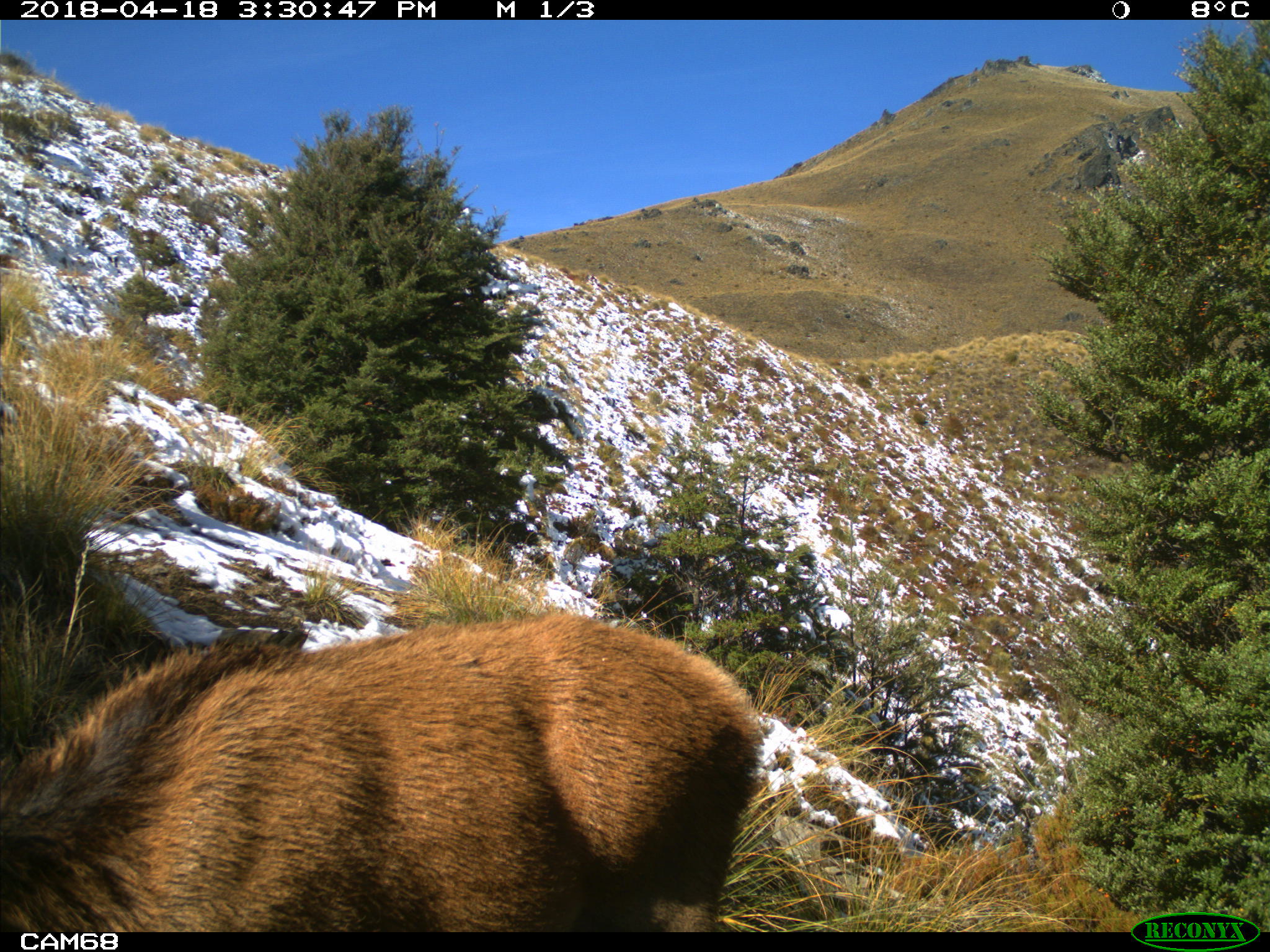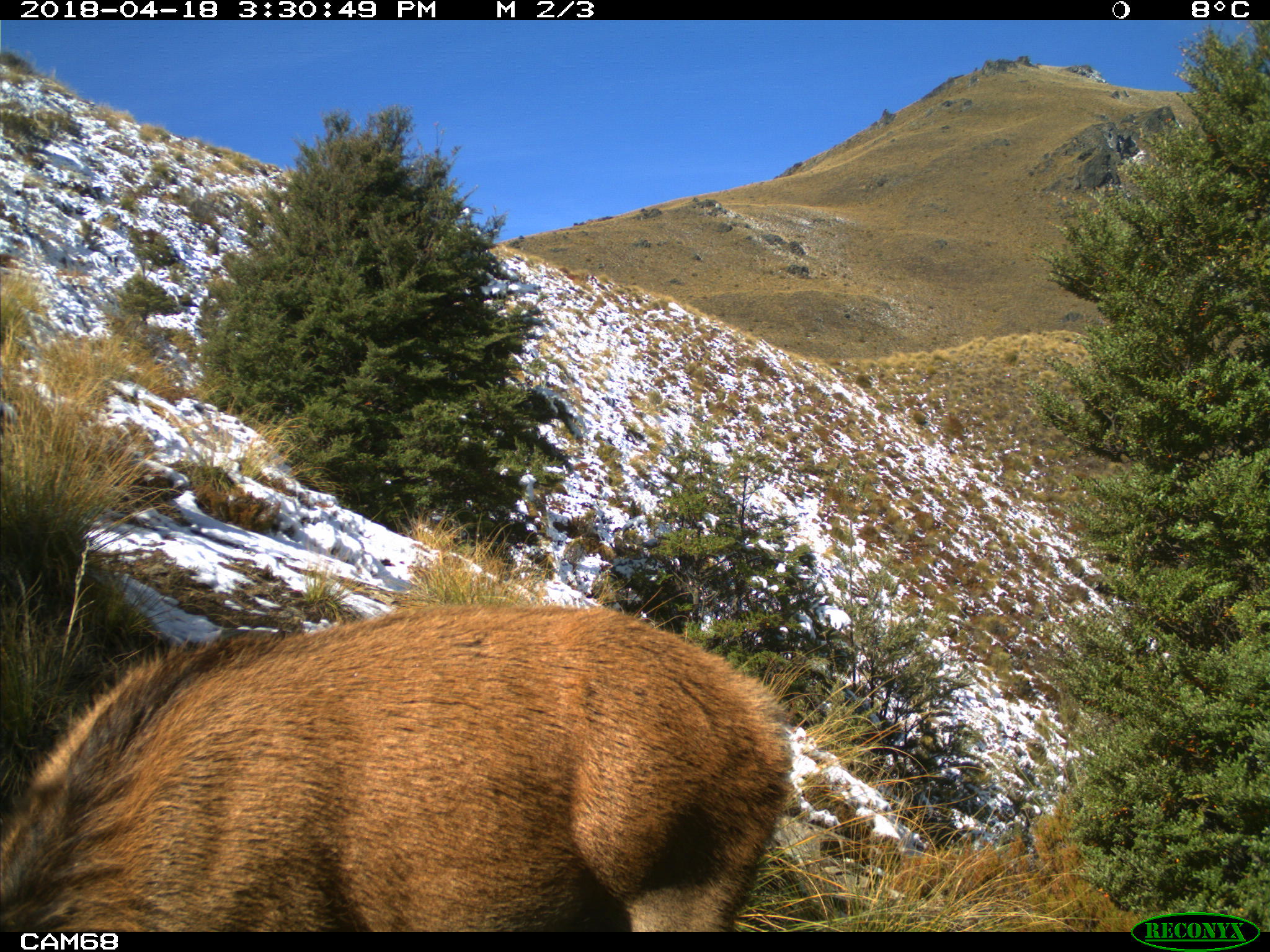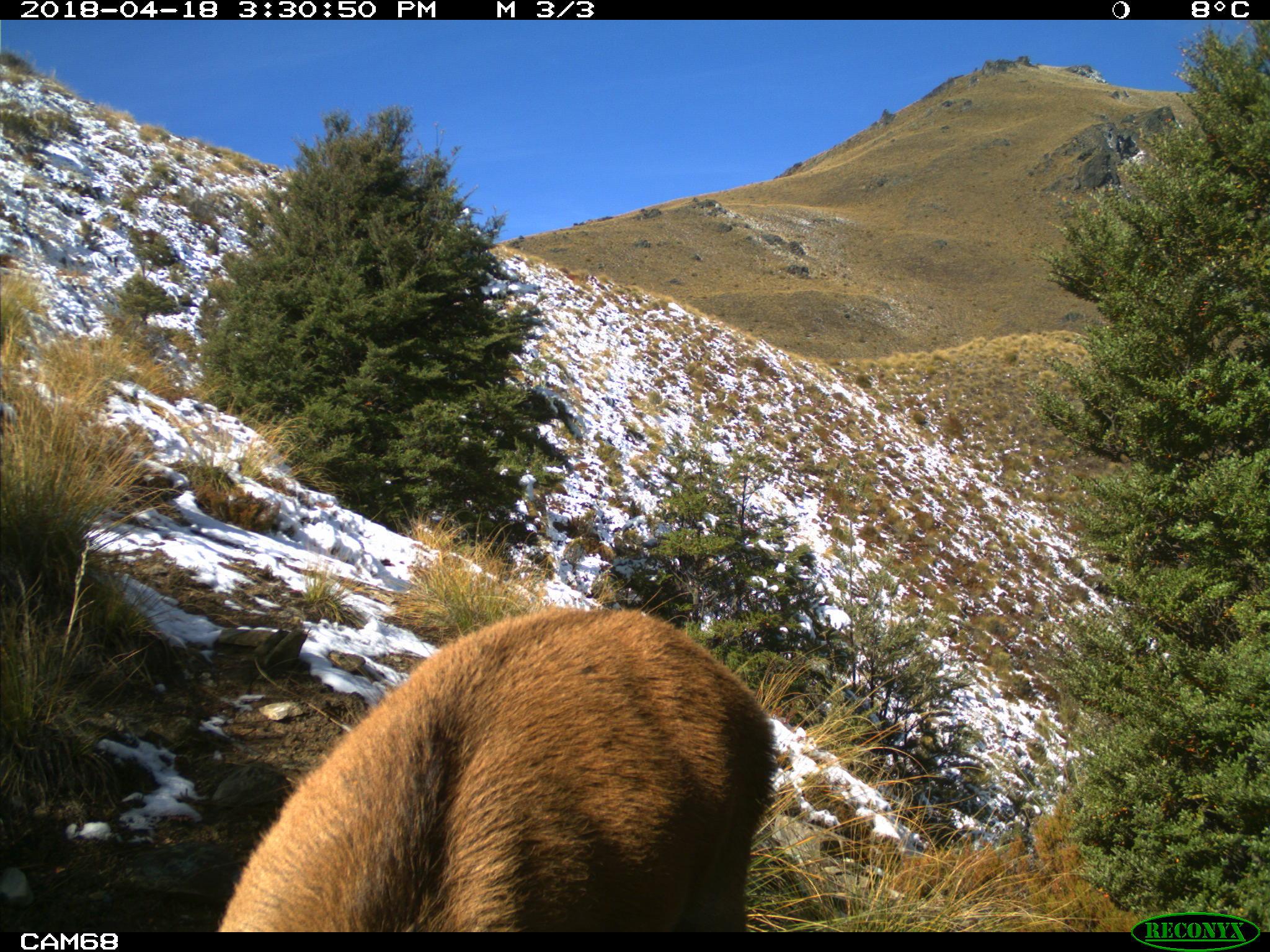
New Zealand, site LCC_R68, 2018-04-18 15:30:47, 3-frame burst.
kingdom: Animalia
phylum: Chordata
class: Mammalia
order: Artiodactyla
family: Cervidae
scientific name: Cervidae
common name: deer